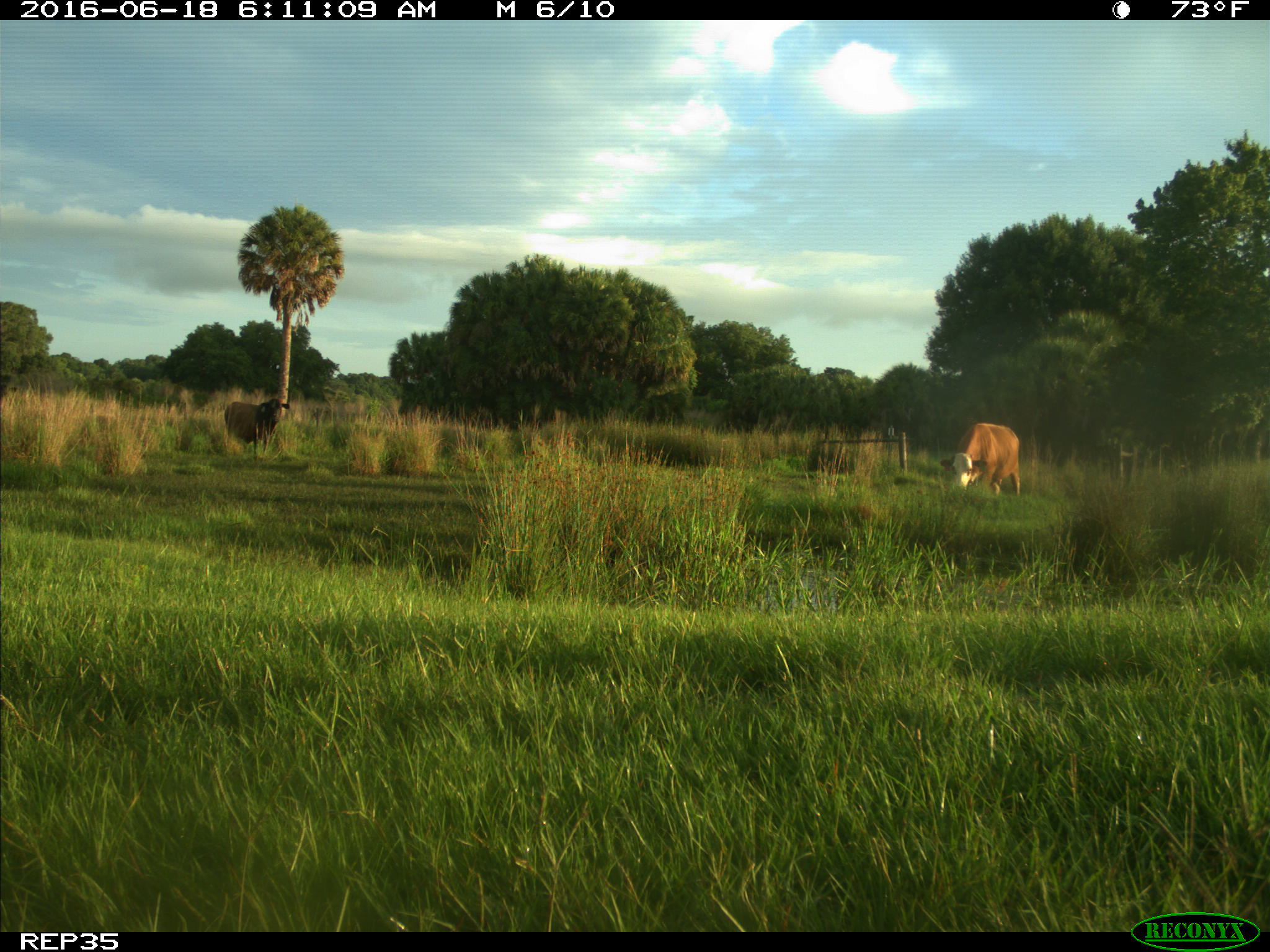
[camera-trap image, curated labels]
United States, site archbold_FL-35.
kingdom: Animalia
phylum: Chordata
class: Mammalia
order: Artiodactyla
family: Bovidae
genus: Bos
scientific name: Bos taurus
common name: domestic cow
Bos taurus (domestic cow).